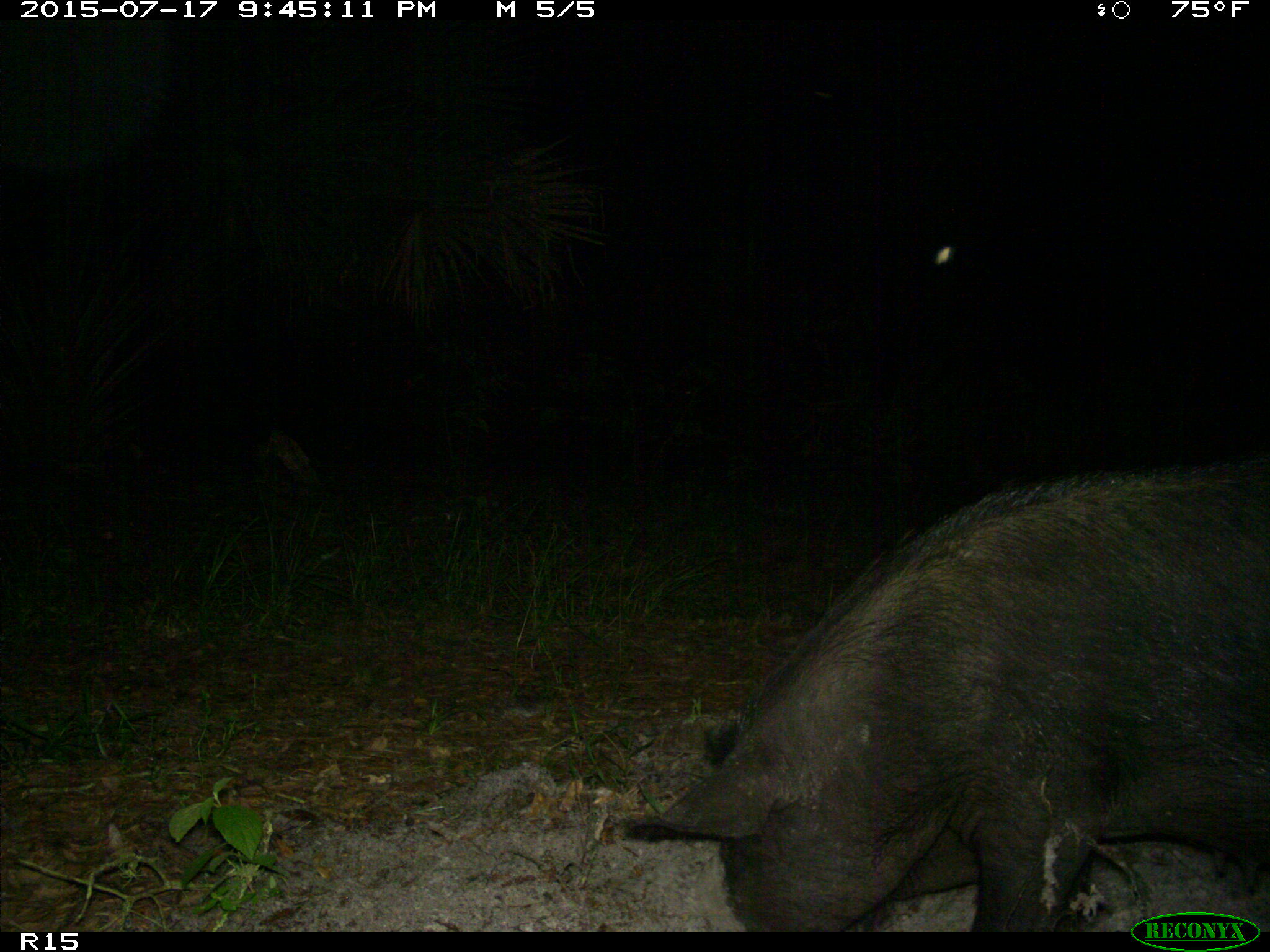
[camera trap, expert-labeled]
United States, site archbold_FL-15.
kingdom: Animalia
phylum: Chordata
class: Mammalia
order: Artiodactyla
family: Suidae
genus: Sus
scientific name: Sus scrofa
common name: wild boar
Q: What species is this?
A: Sus scrofa (wild boar).